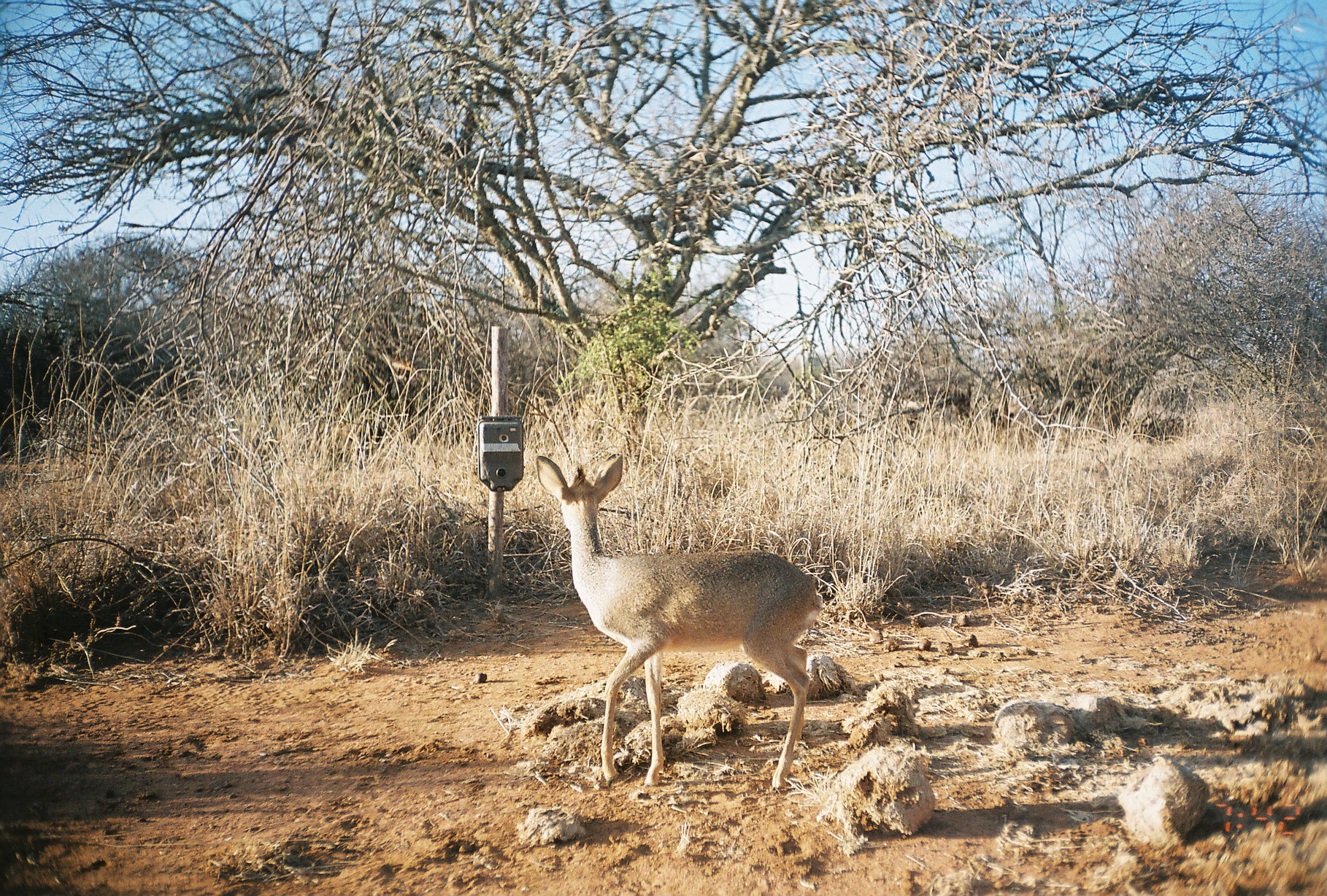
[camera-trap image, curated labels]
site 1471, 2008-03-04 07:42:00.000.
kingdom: Animalia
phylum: Chordata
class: Mammalia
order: Artiodactyla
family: Bovidae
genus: Madoqua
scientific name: Madoqua guentheri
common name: günther's dik-dik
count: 1